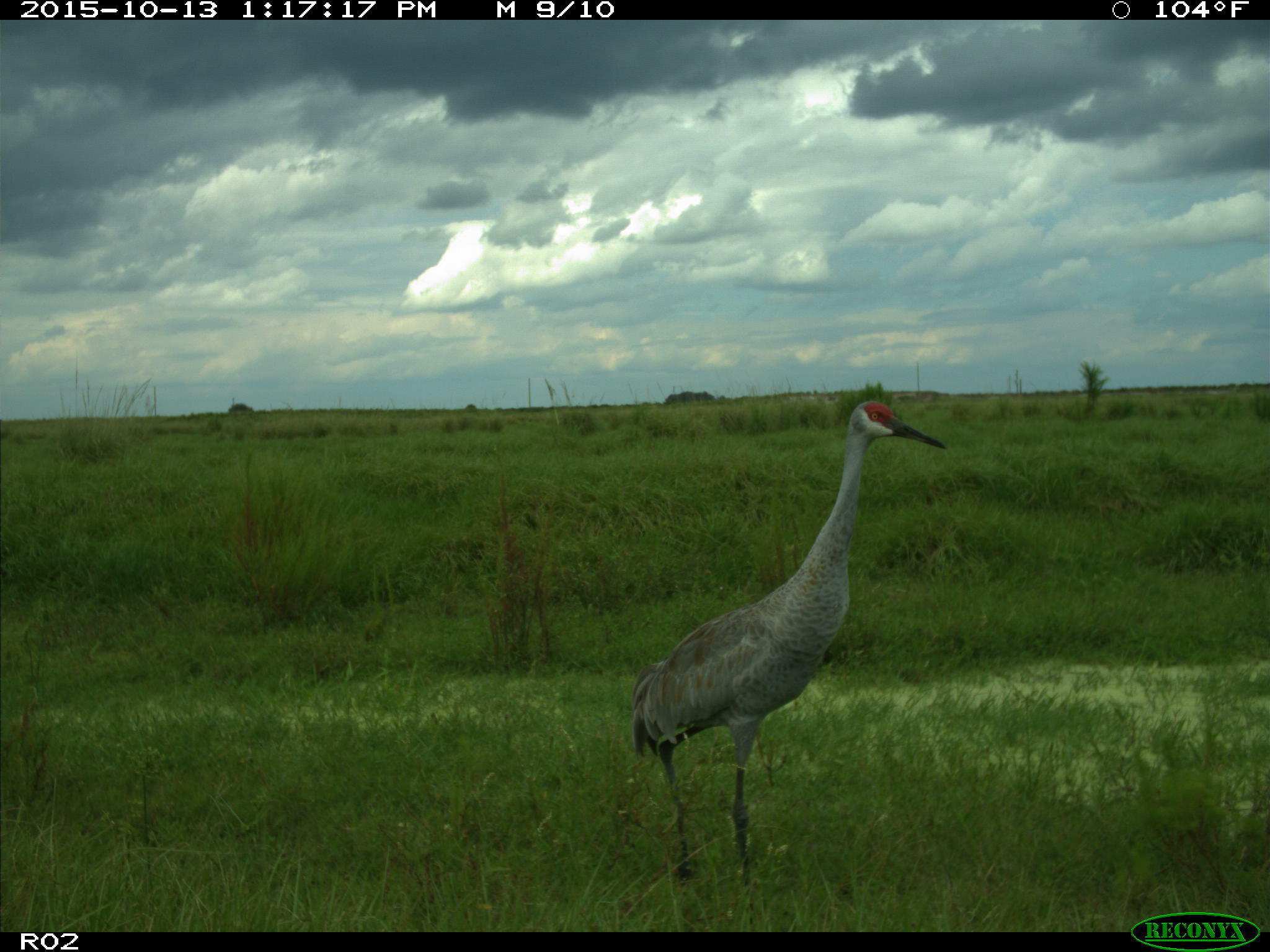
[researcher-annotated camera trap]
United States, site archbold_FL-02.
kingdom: Animalia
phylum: Chordata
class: Aves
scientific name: Aves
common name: birds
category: unidentified bird